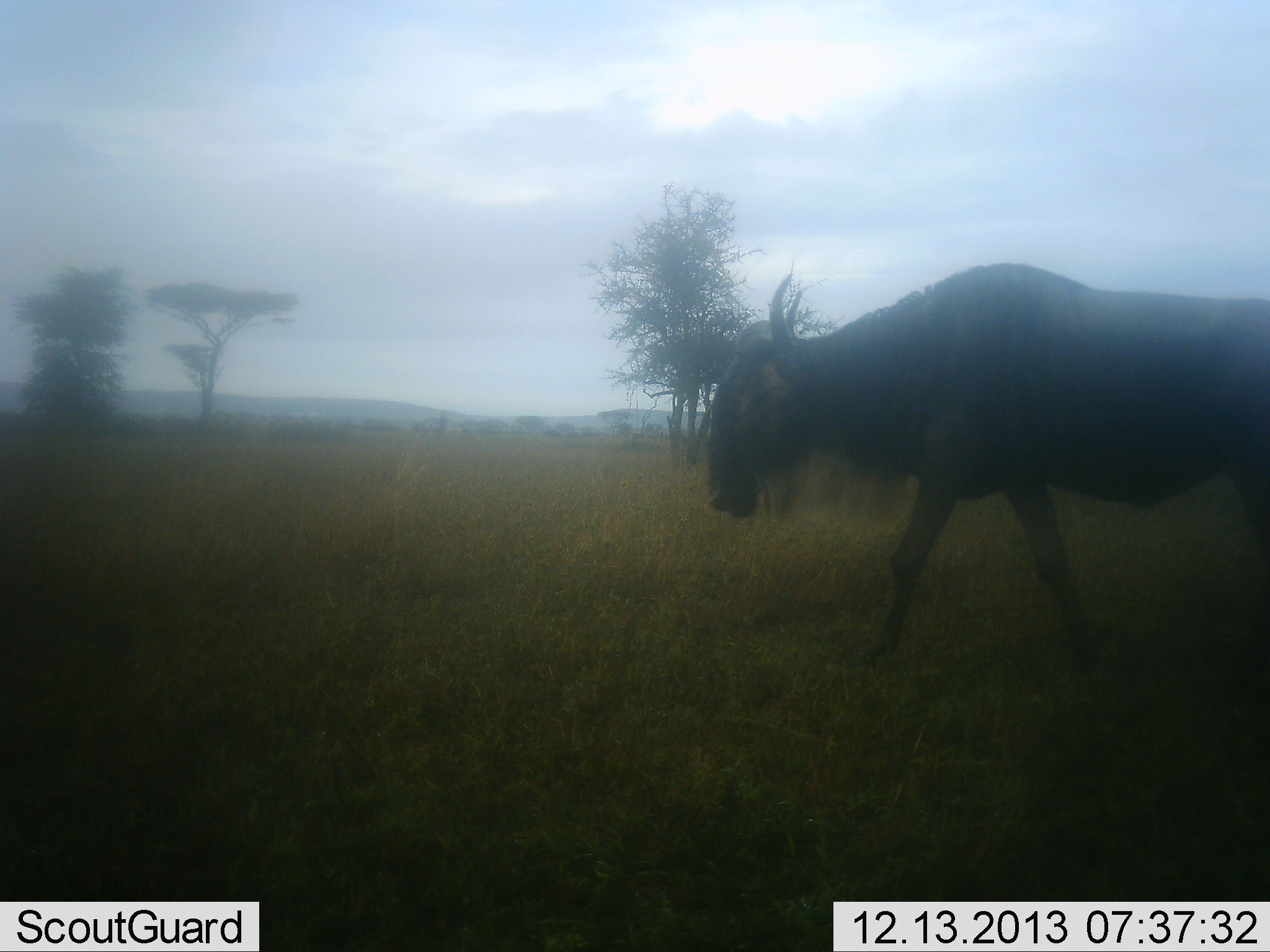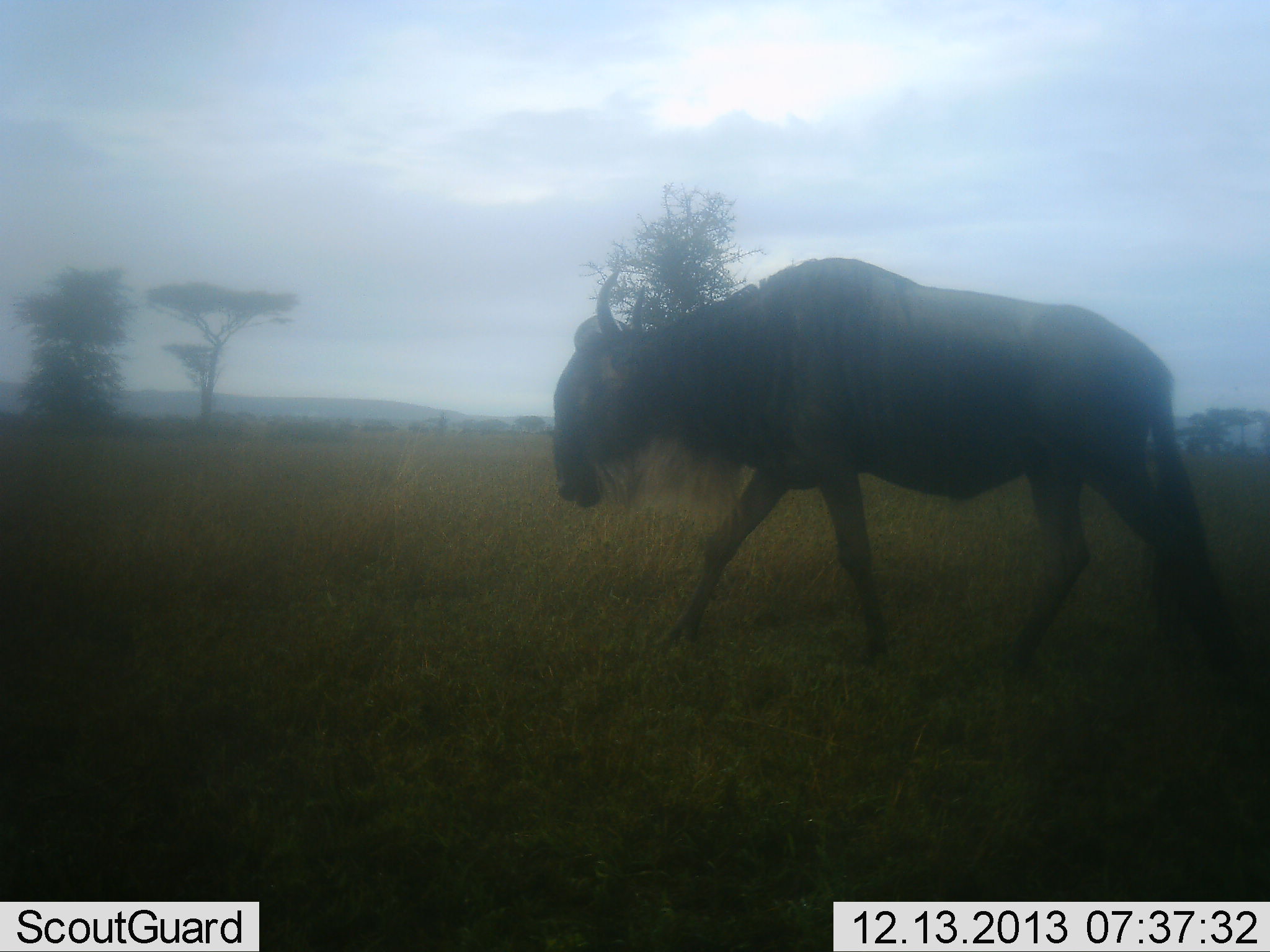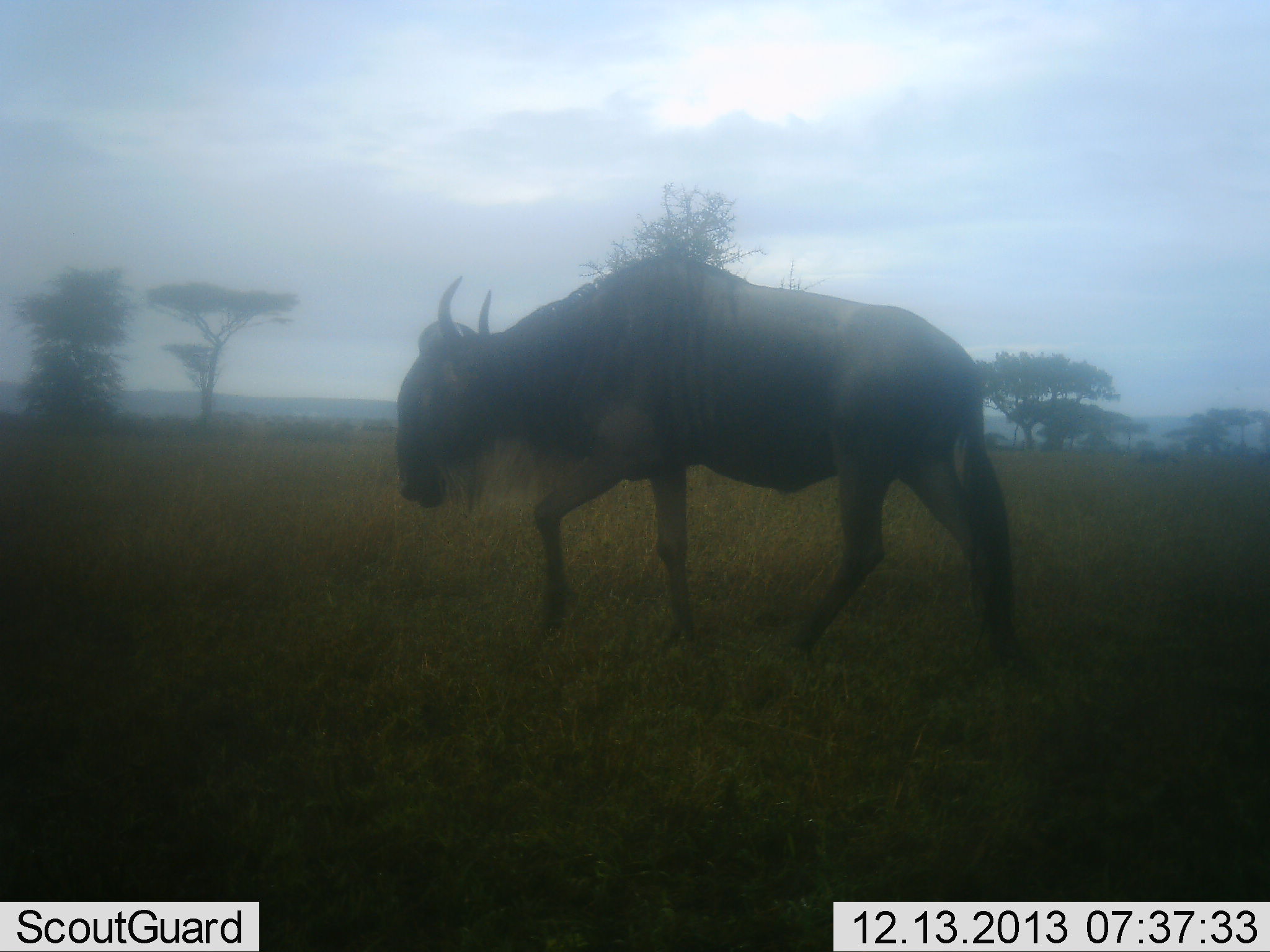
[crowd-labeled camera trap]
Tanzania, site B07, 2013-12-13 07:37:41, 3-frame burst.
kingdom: Animalia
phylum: Chordata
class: Mammalia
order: Artiodactyla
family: Bovidae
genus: Connochaetes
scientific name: Connochaetes taurinus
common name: blue wildebeest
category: wildebeest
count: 1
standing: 0%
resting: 0%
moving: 100%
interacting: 0%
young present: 0%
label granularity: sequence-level